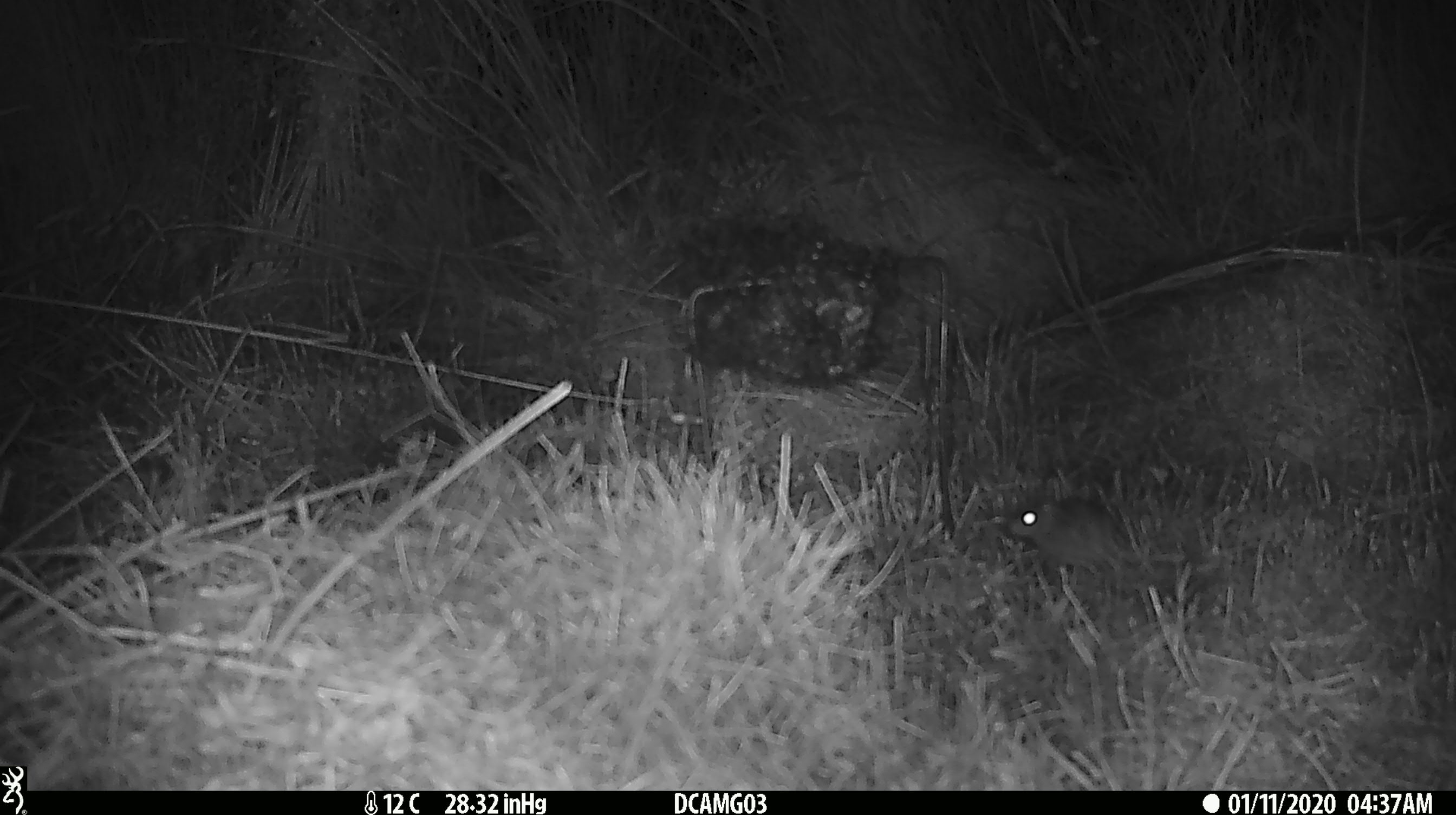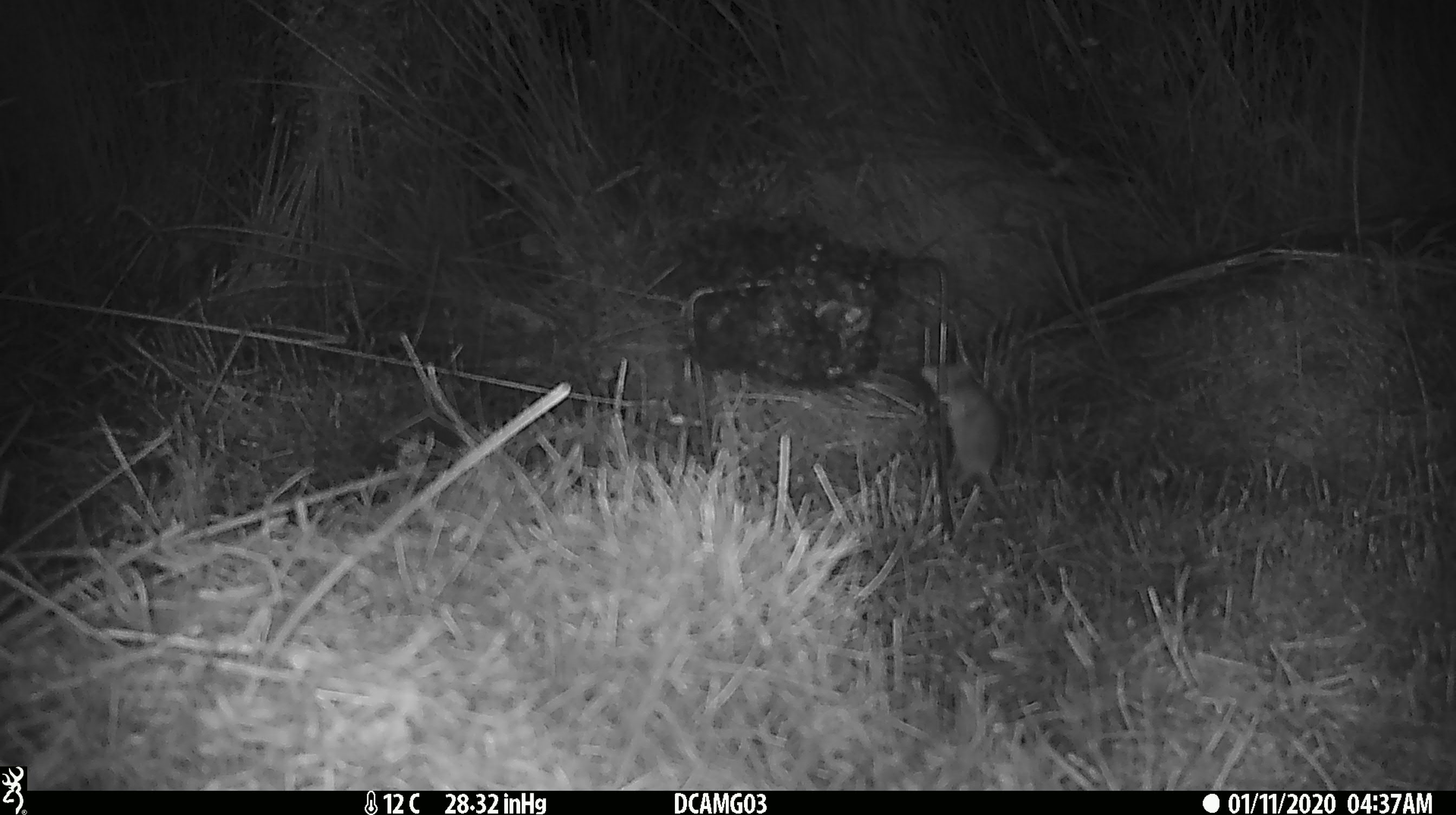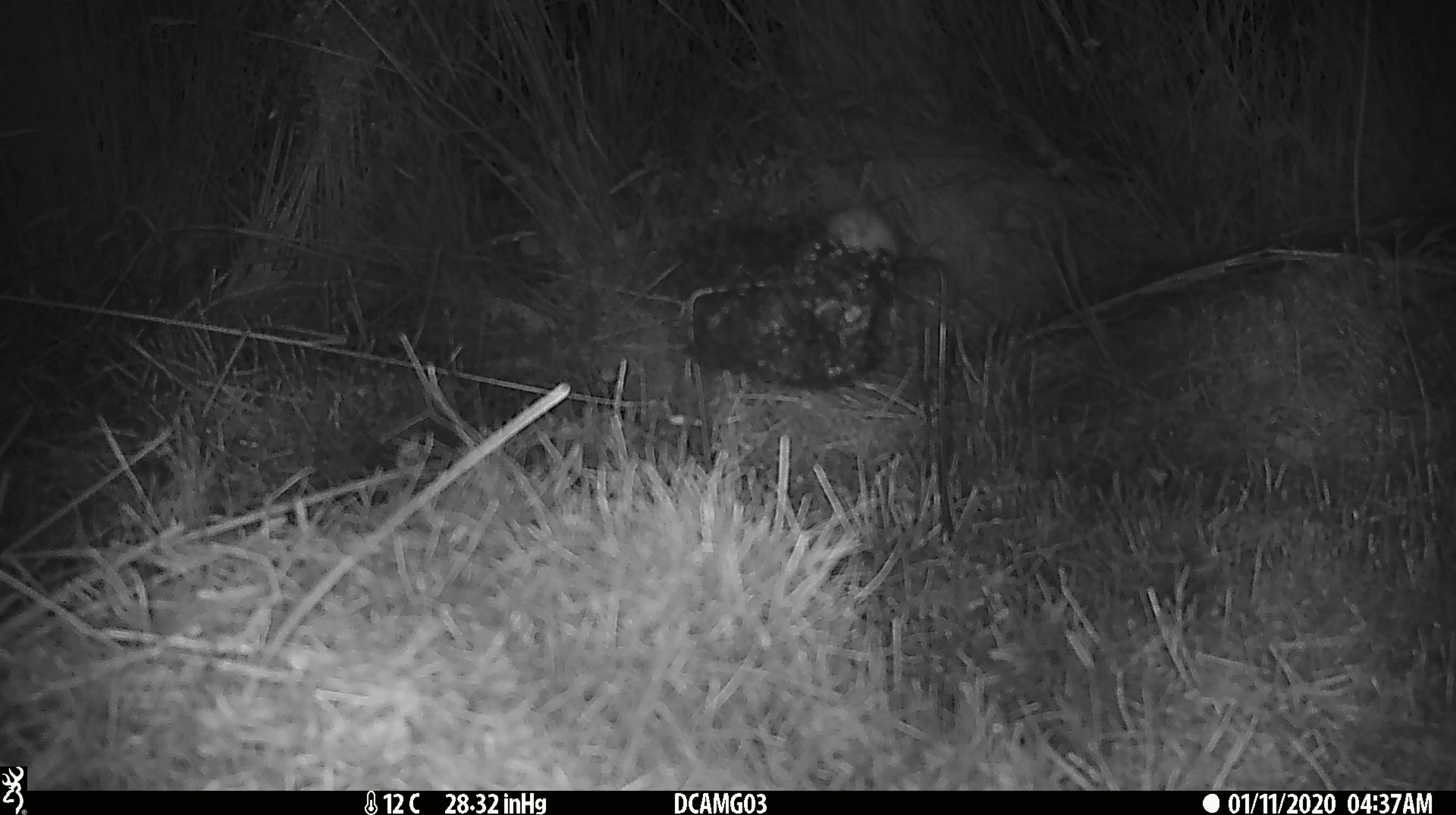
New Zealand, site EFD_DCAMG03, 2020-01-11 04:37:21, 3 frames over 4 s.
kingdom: Animalia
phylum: Chordata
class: Mammalia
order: Rodentia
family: Muridae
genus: Mus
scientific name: Mus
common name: mouse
Mouse (Mus).